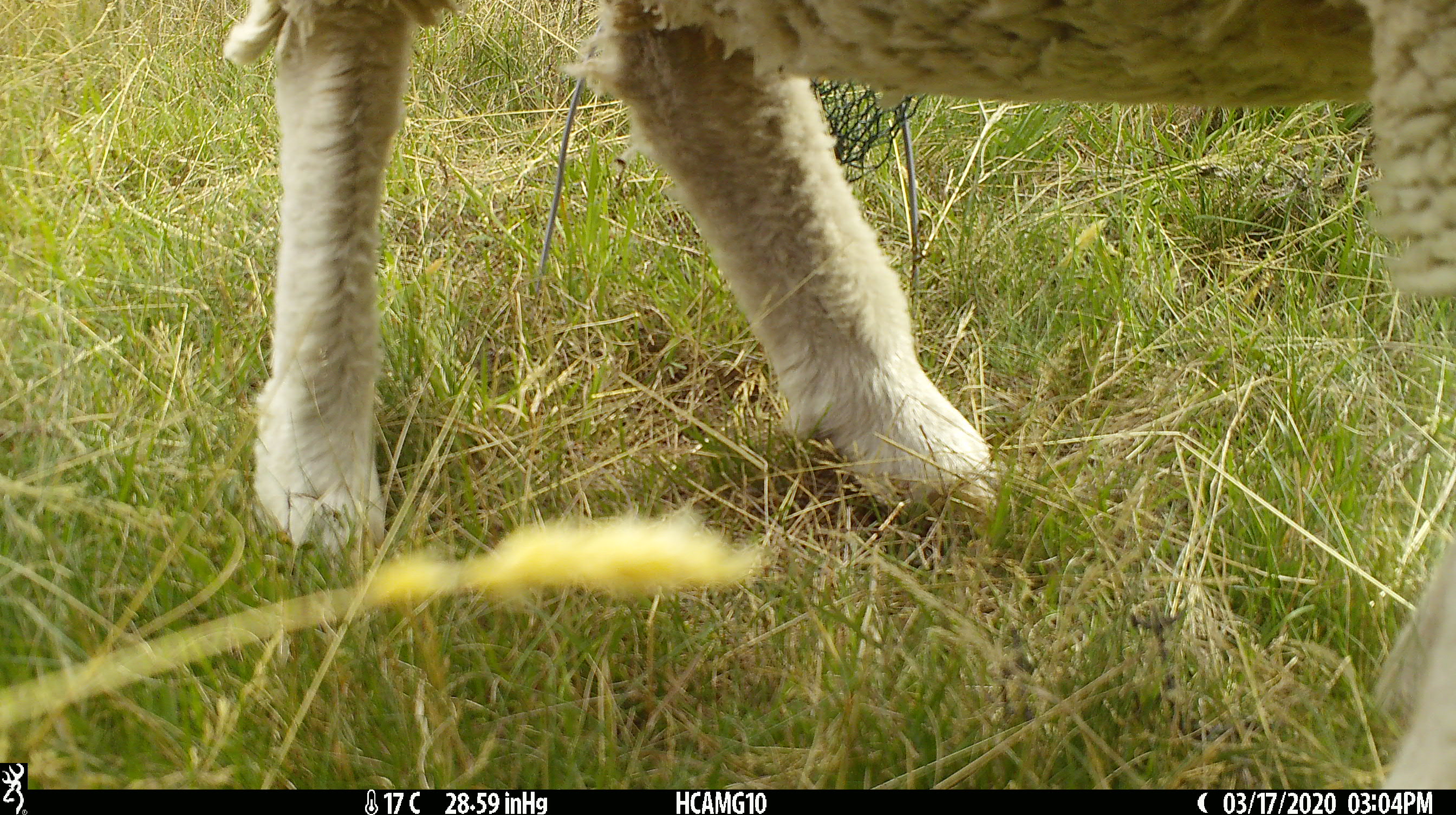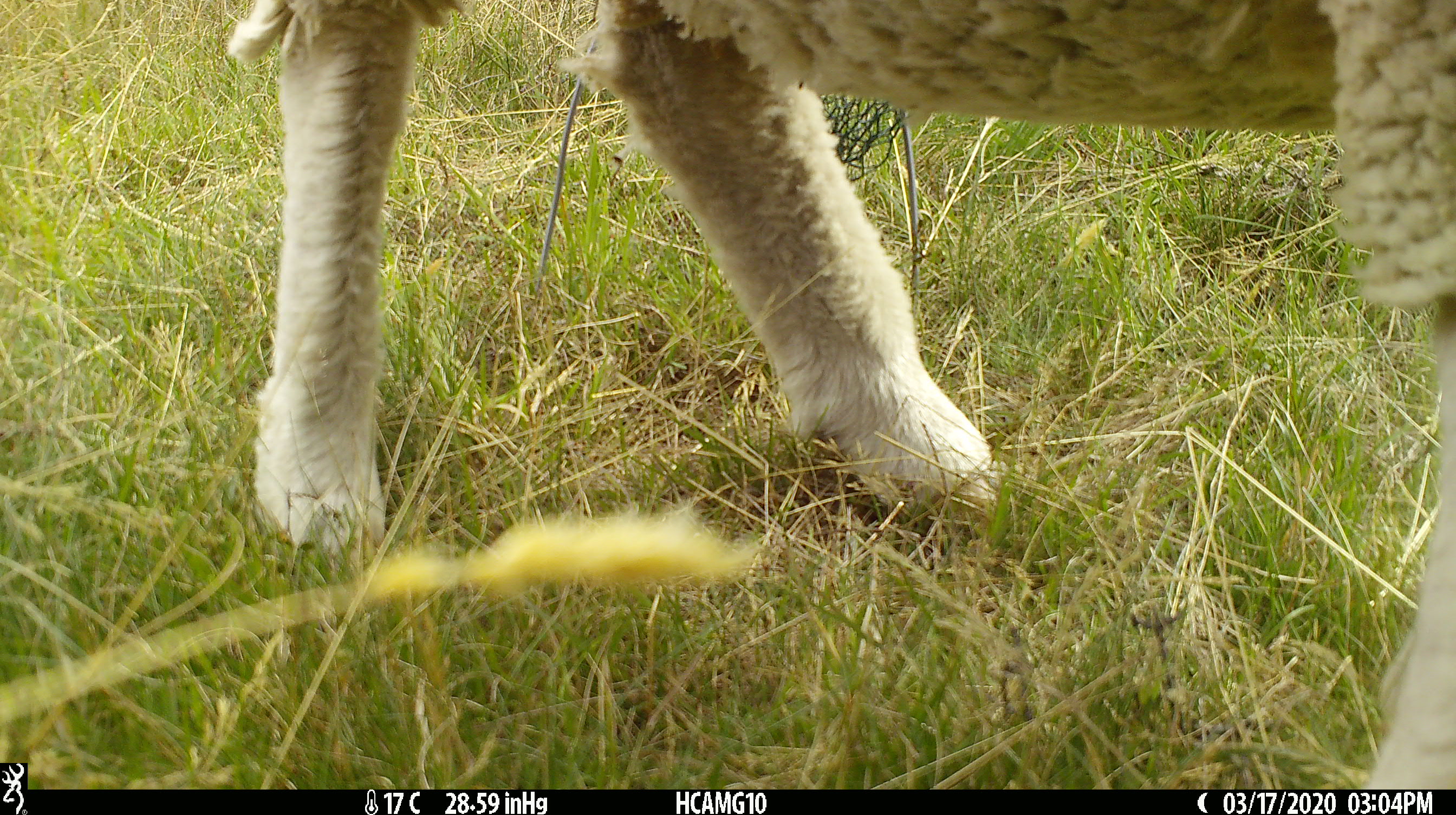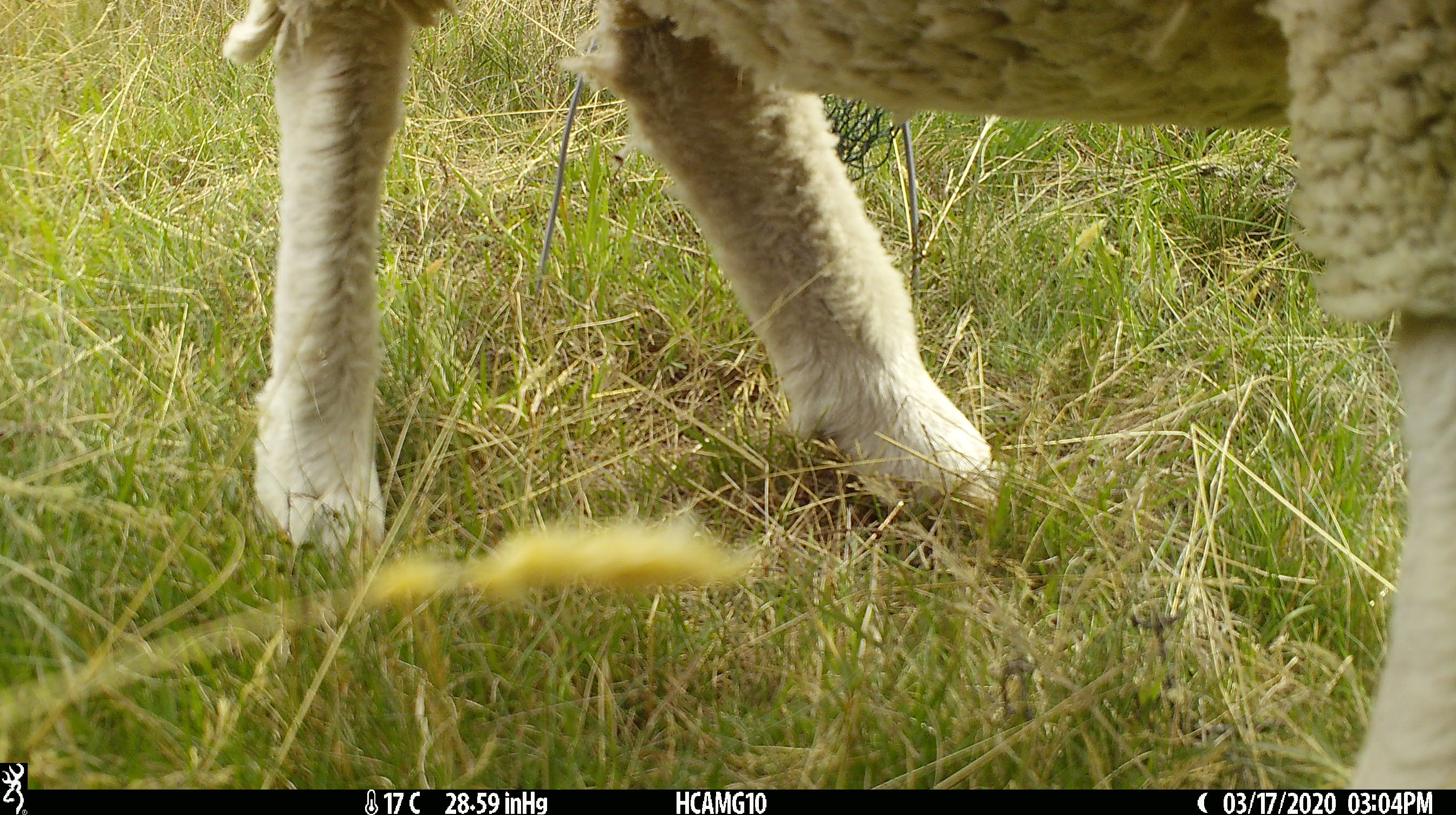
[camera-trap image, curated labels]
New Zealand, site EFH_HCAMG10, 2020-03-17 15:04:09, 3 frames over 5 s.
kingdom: Animalia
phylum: Chordata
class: Mammalia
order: Artiodactyla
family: Bovidae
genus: Ovis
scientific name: Ovis aries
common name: domestic sheep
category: sheep